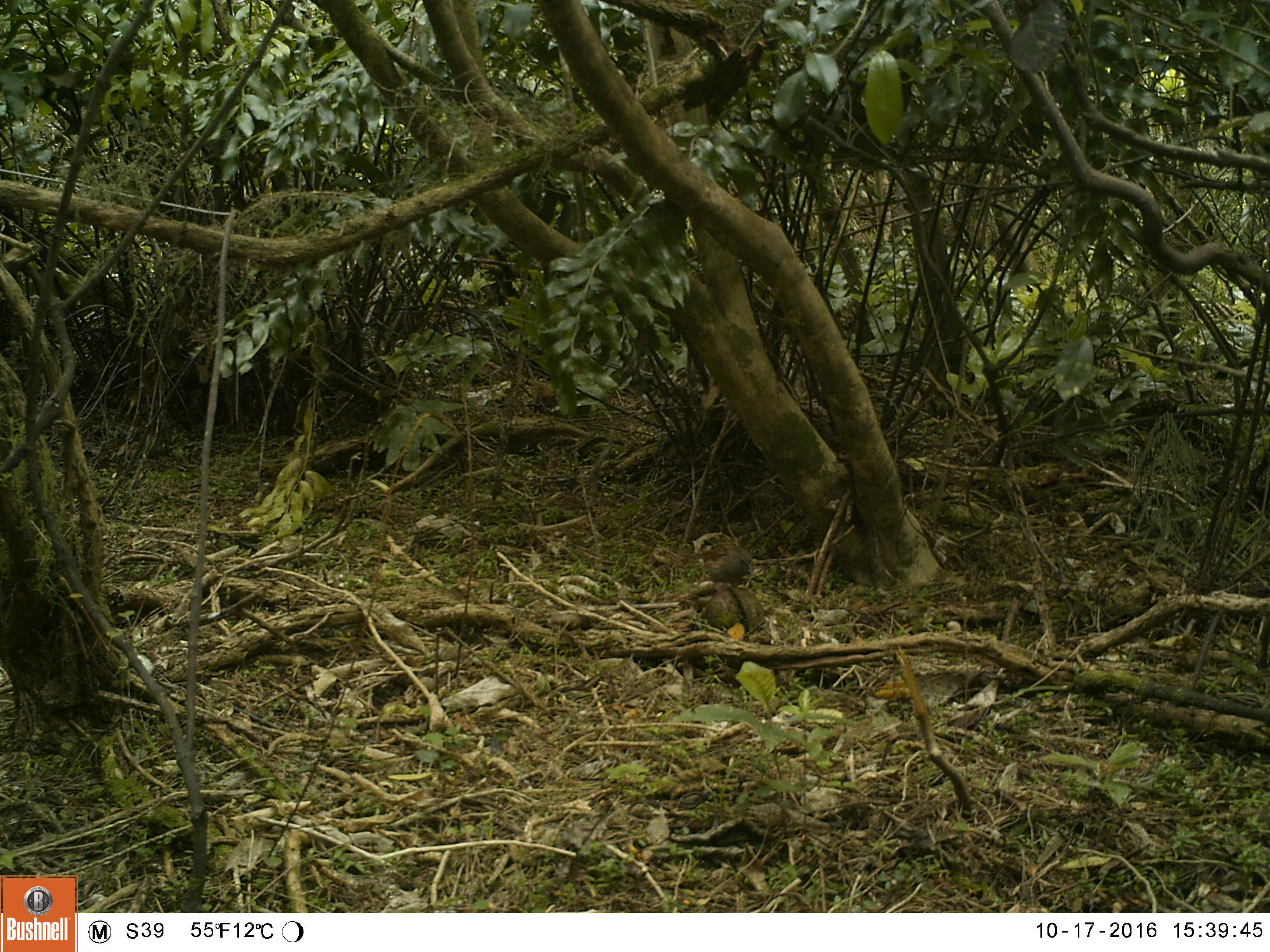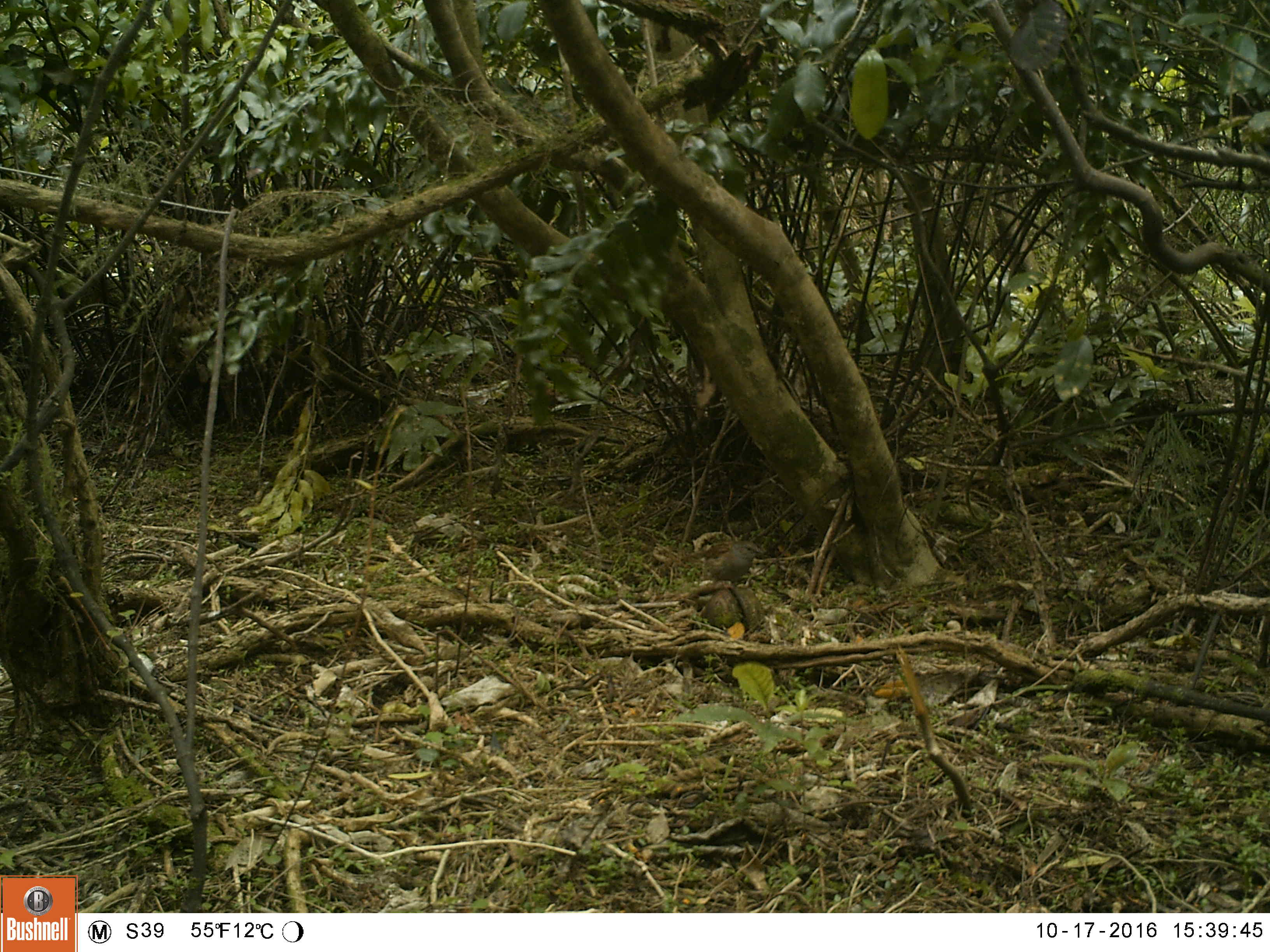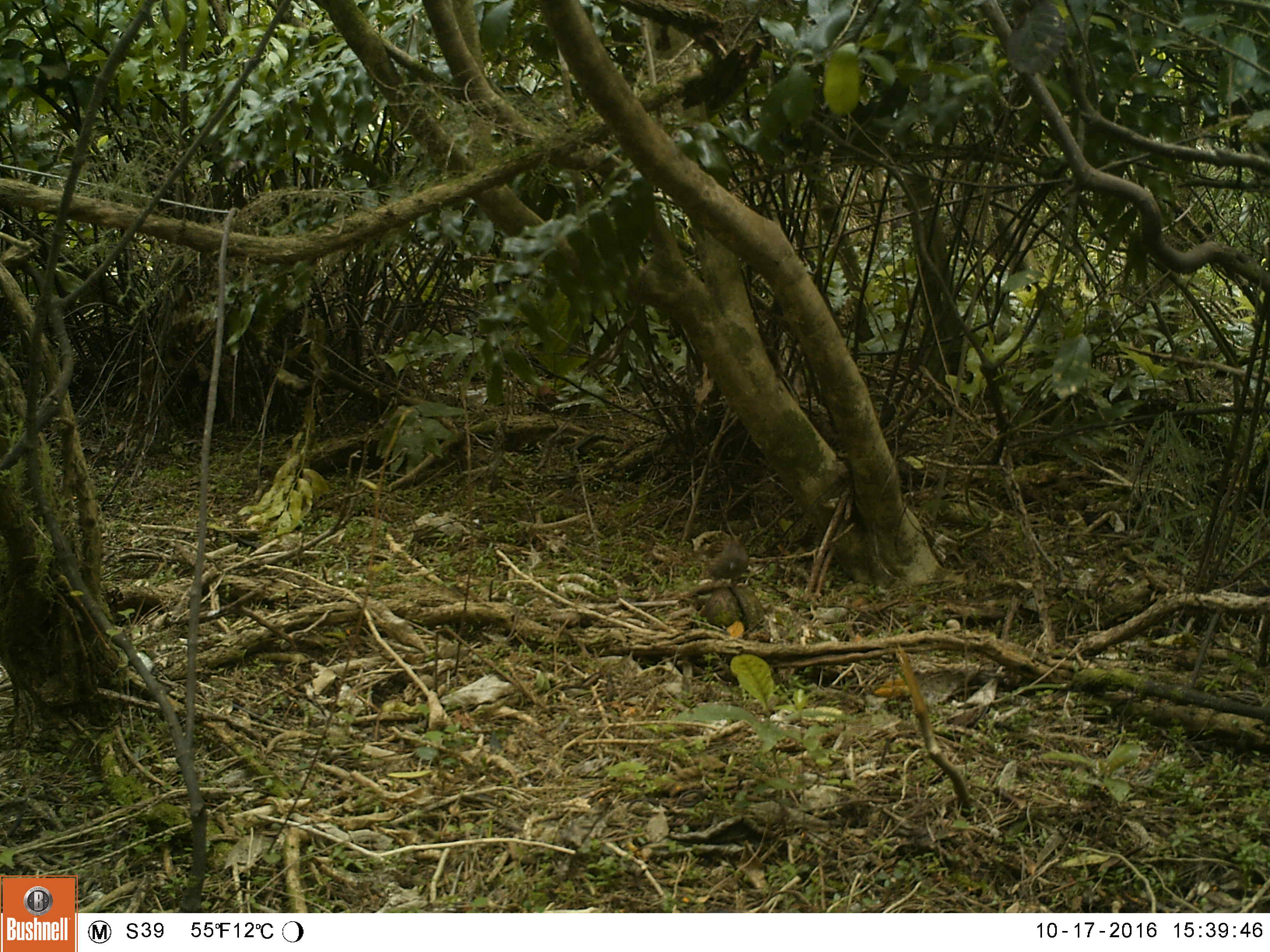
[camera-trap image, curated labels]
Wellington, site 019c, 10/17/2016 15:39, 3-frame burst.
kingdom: Animalia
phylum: Chordata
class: Aves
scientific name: Aves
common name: bird